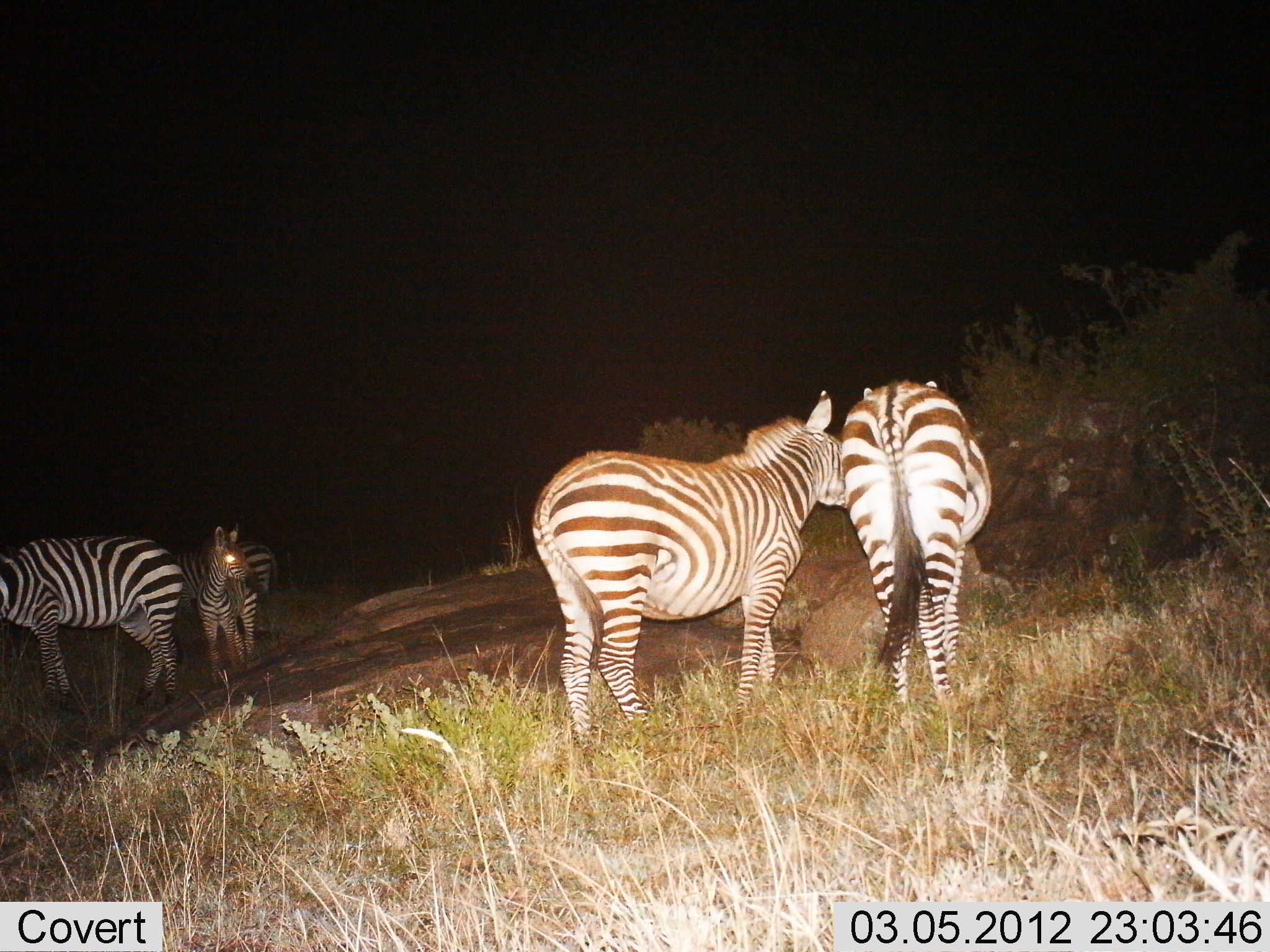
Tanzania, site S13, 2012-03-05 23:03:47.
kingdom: Animalia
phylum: Chordata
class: Mammalia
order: Perissodactyla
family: Equidae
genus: Equus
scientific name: Equus quagga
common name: plains zebra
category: zebra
Zebra (plains zebra) (Equus quagga), count 5. Behavior (volunteer vote fractions): standing 95%, resting 14%, moving 5%, interacting 9%. Young present (vote fraction): 36%. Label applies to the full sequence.